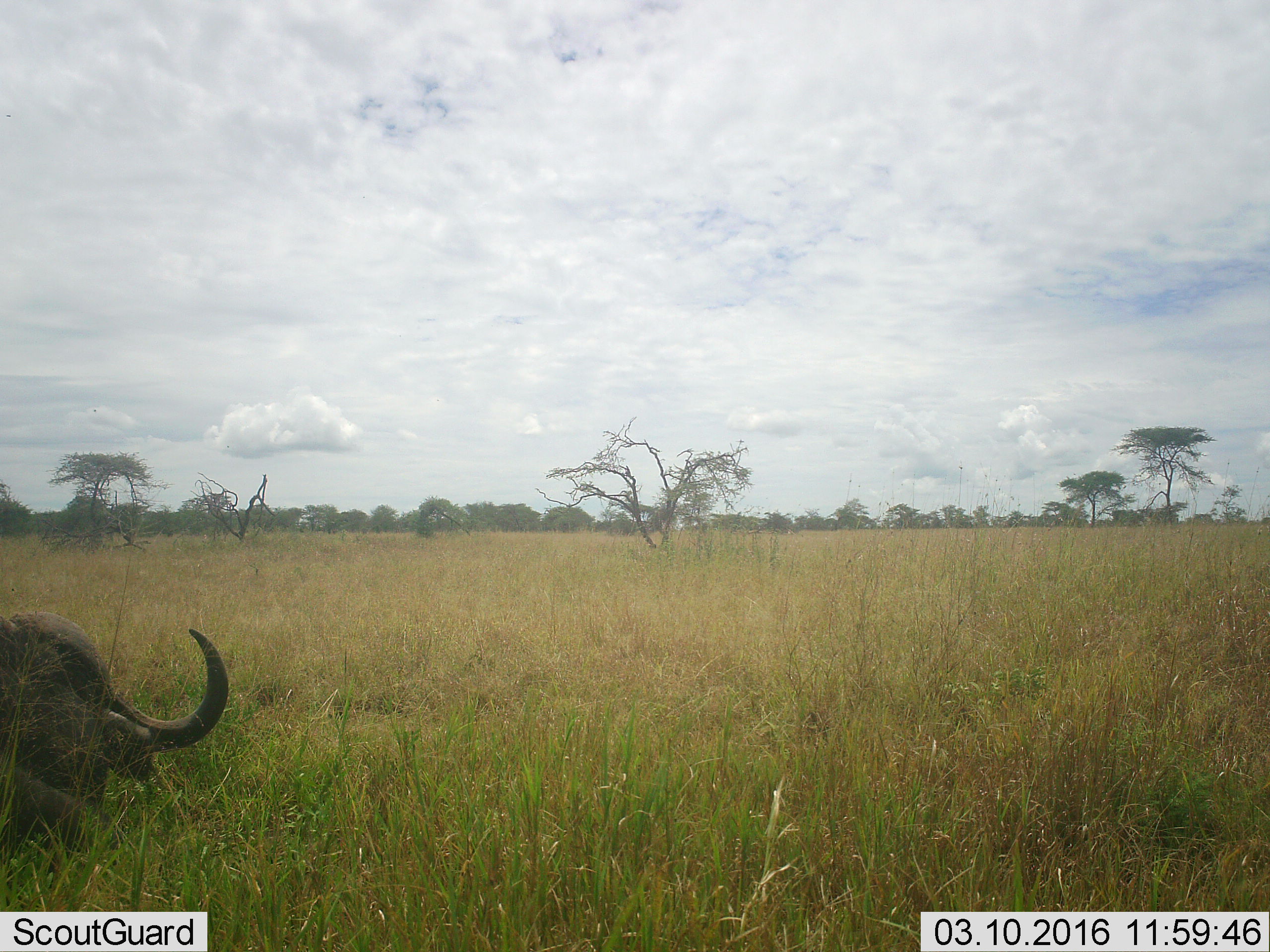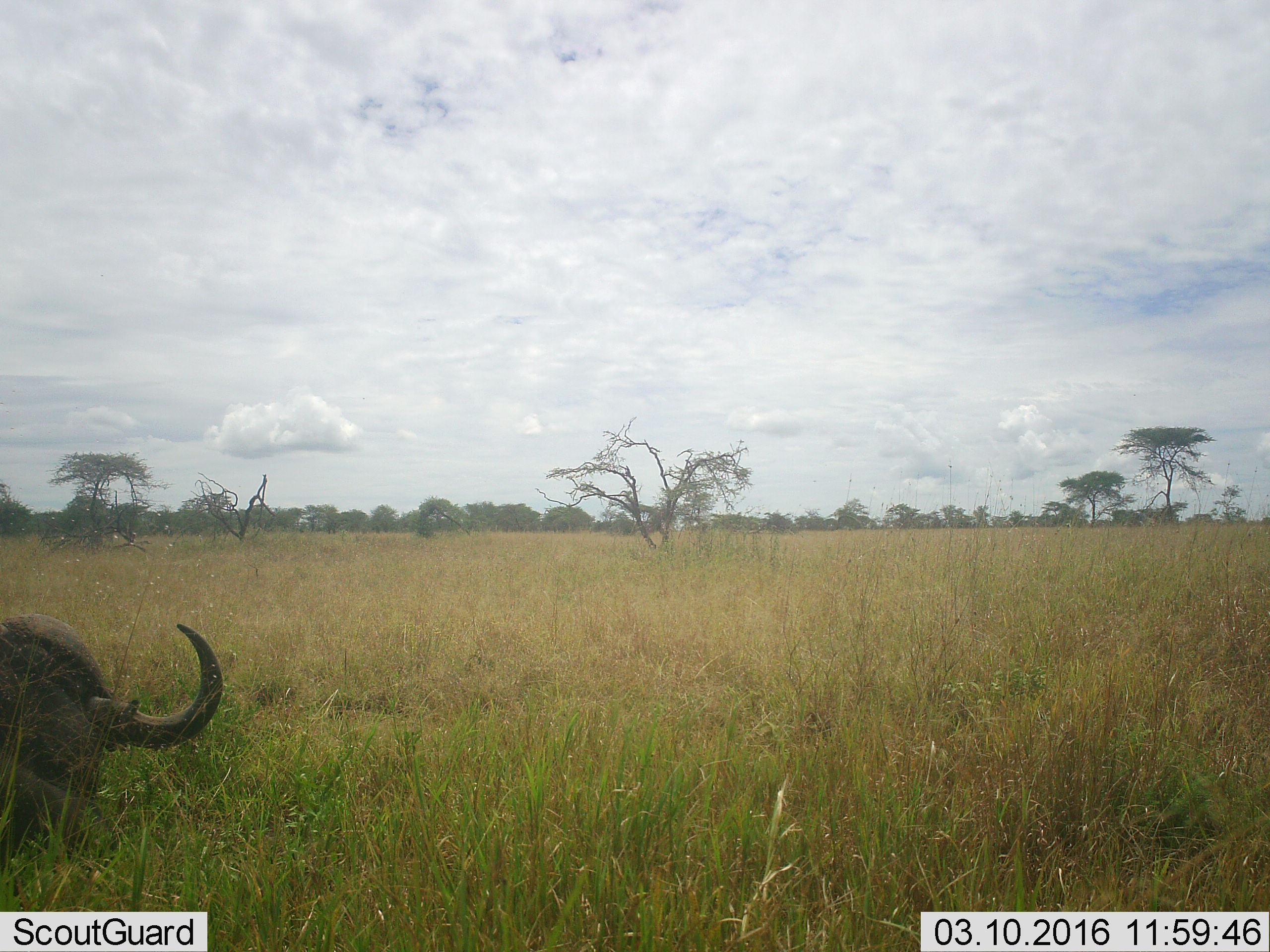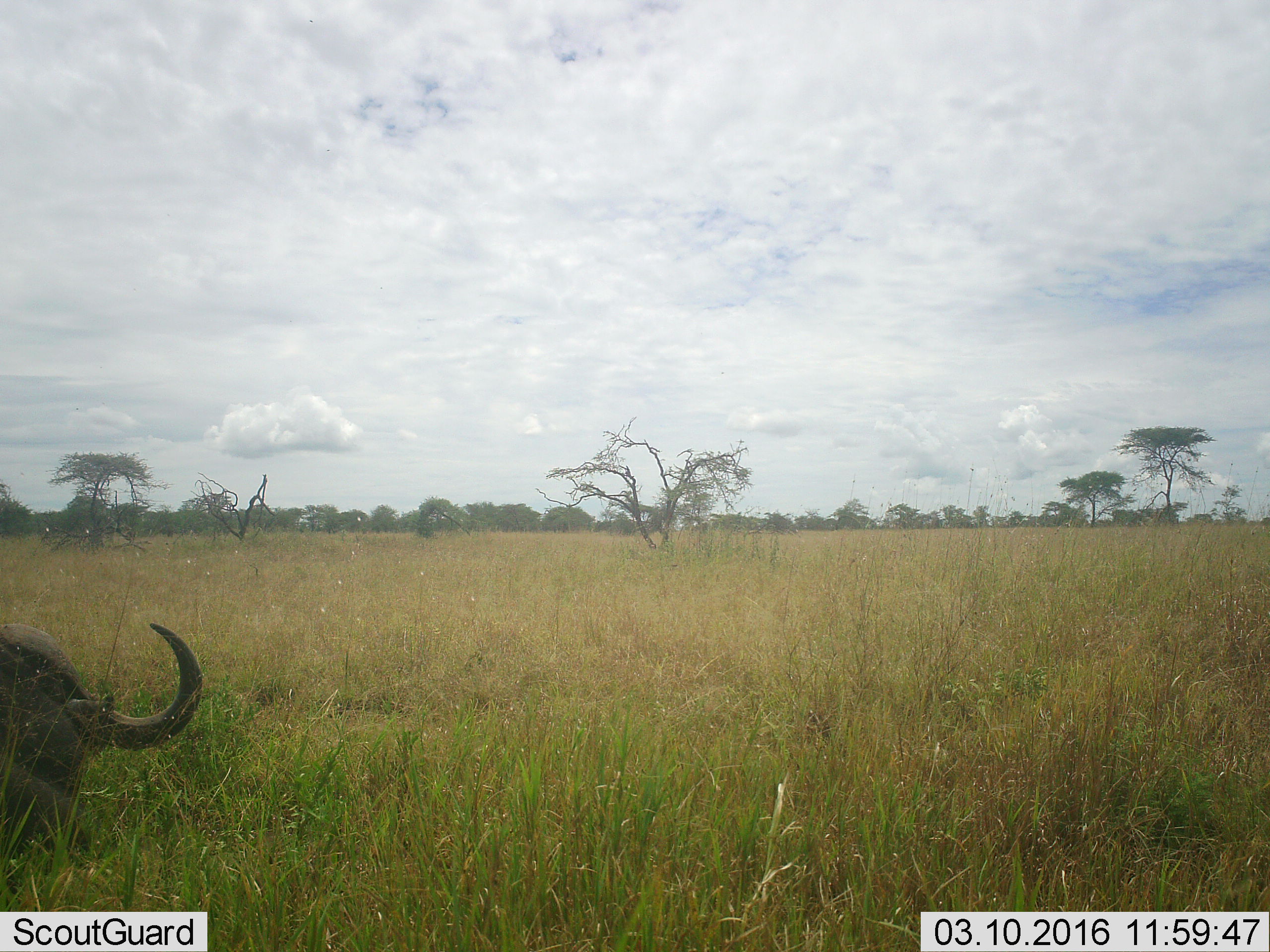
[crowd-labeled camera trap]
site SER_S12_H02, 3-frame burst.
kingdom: Animalia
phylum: Chordata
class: Mammalia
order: Artiodactyla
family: Bovidae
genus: Syncerus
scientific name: Syncerus caffer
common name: african buffalo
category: buffalo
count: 1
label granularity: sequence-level